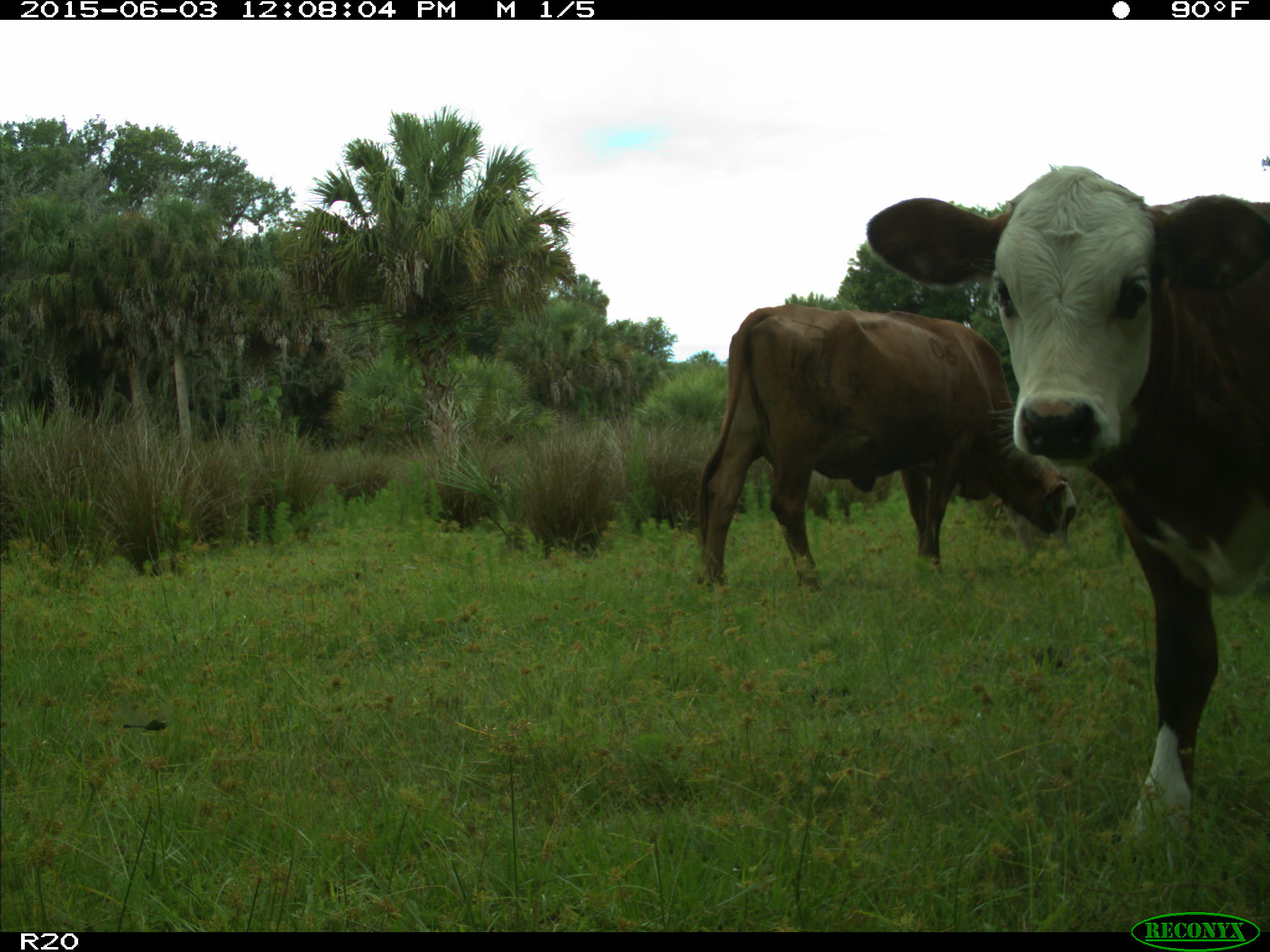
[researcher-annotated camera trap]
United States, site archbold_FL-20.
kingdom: Animalia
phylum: Chordata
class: Mammalia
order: Artiodactyla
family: Bovidae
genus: Bos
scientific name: Bos taurus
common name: domestic cow